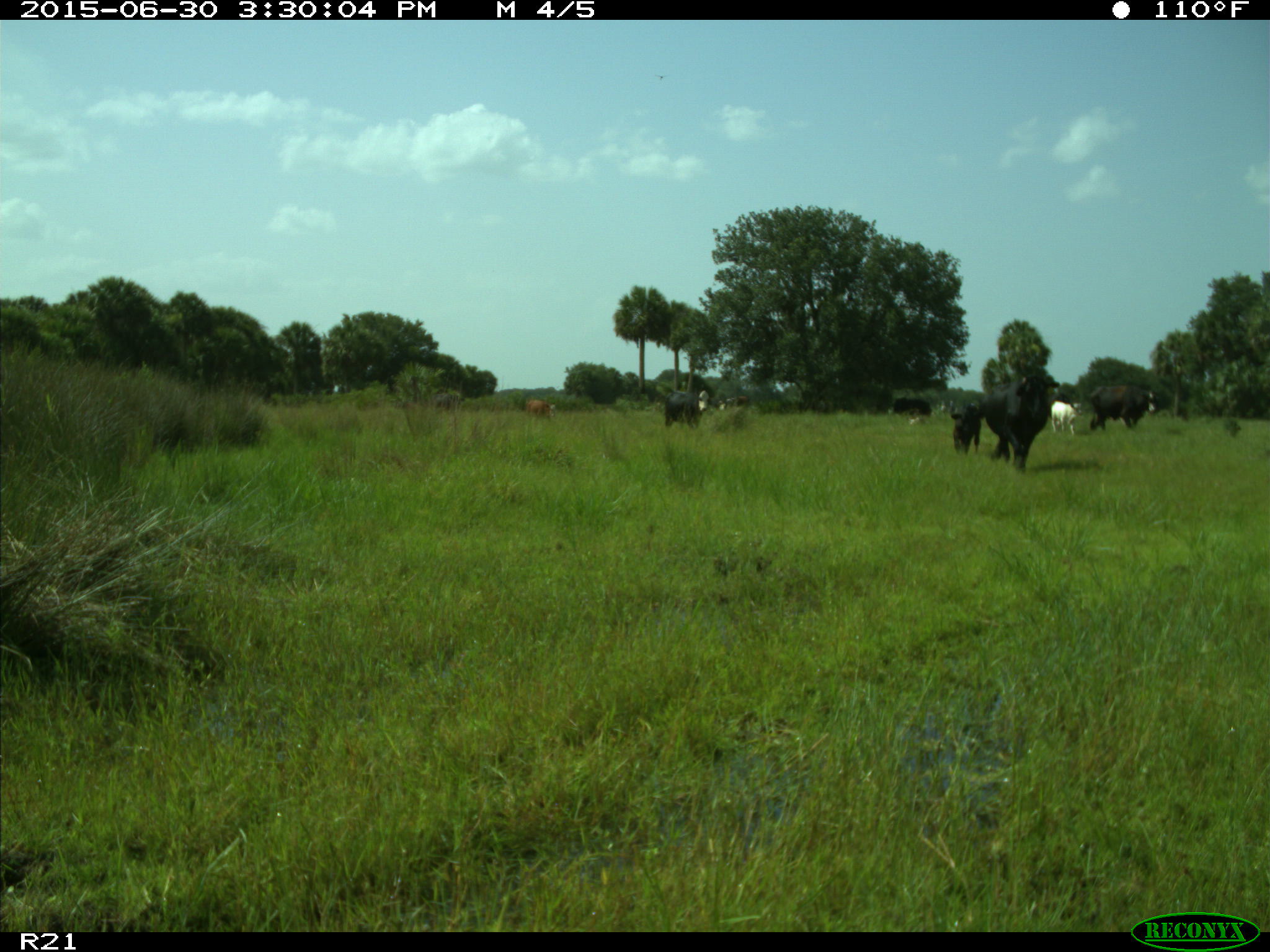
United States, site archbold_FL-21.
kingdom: Animalia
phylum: Chordata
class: Mammalia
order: Artiodactyla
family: Bovidae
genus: Bos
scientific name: Bos taurus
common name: domestic cow